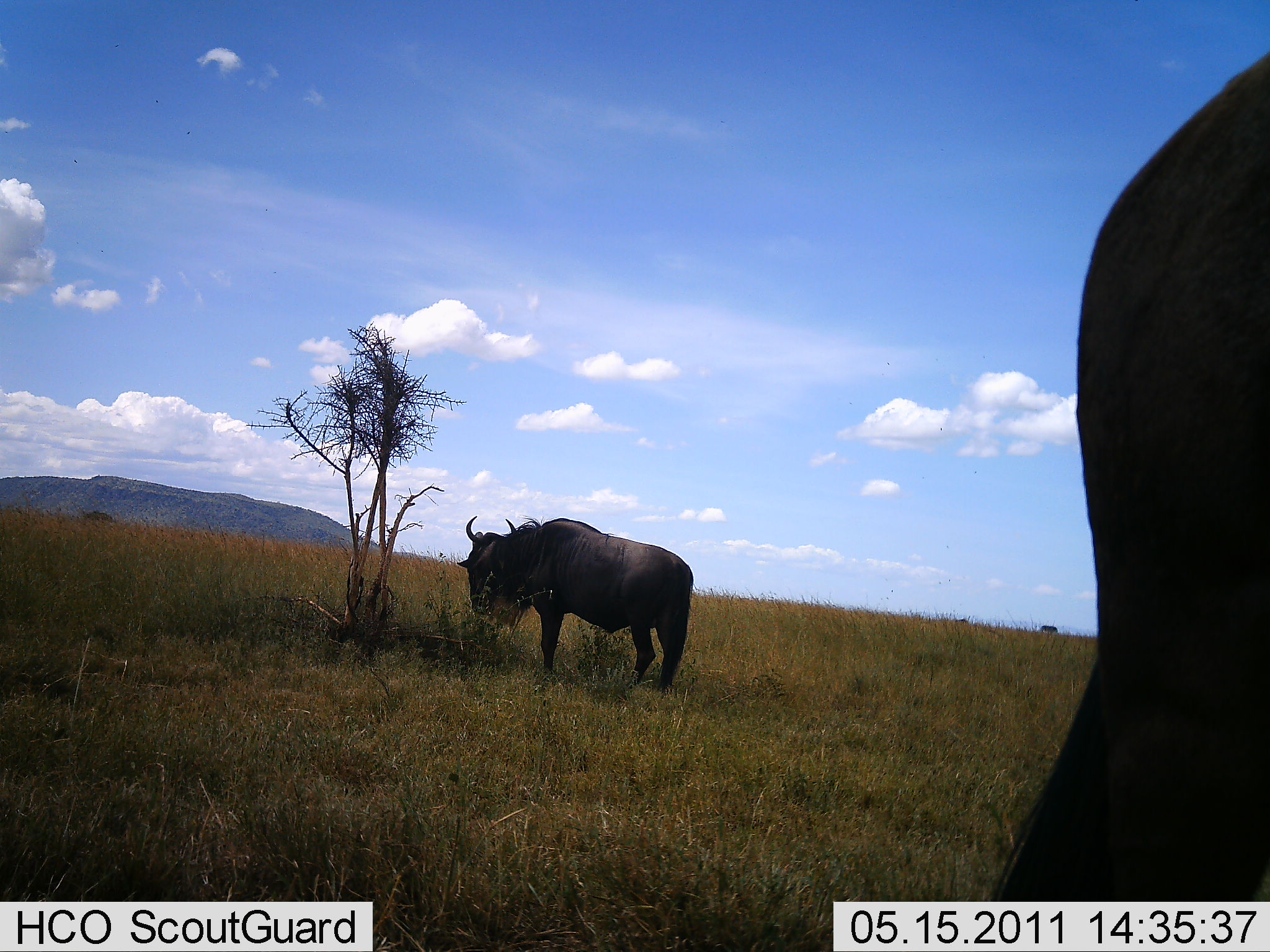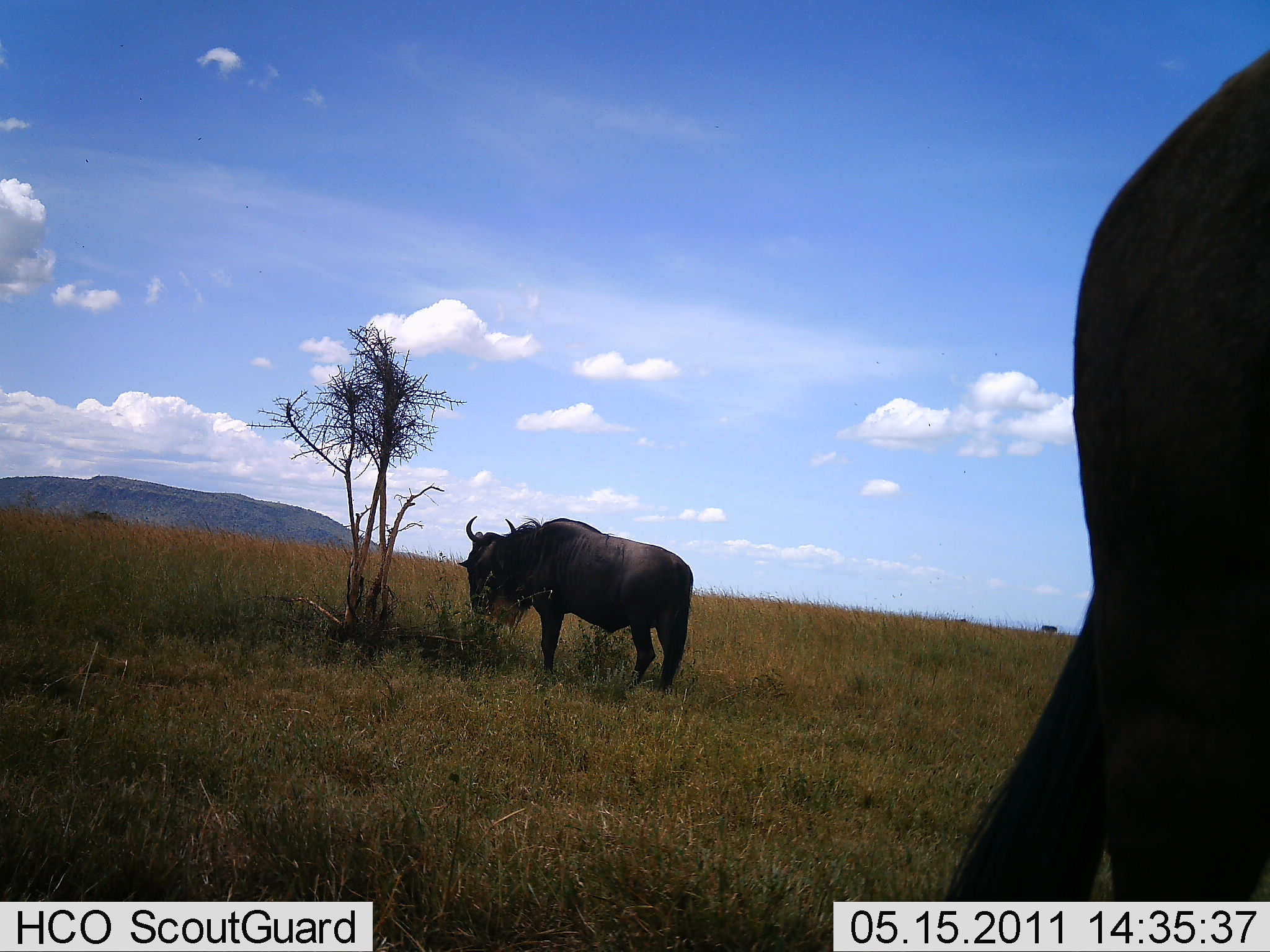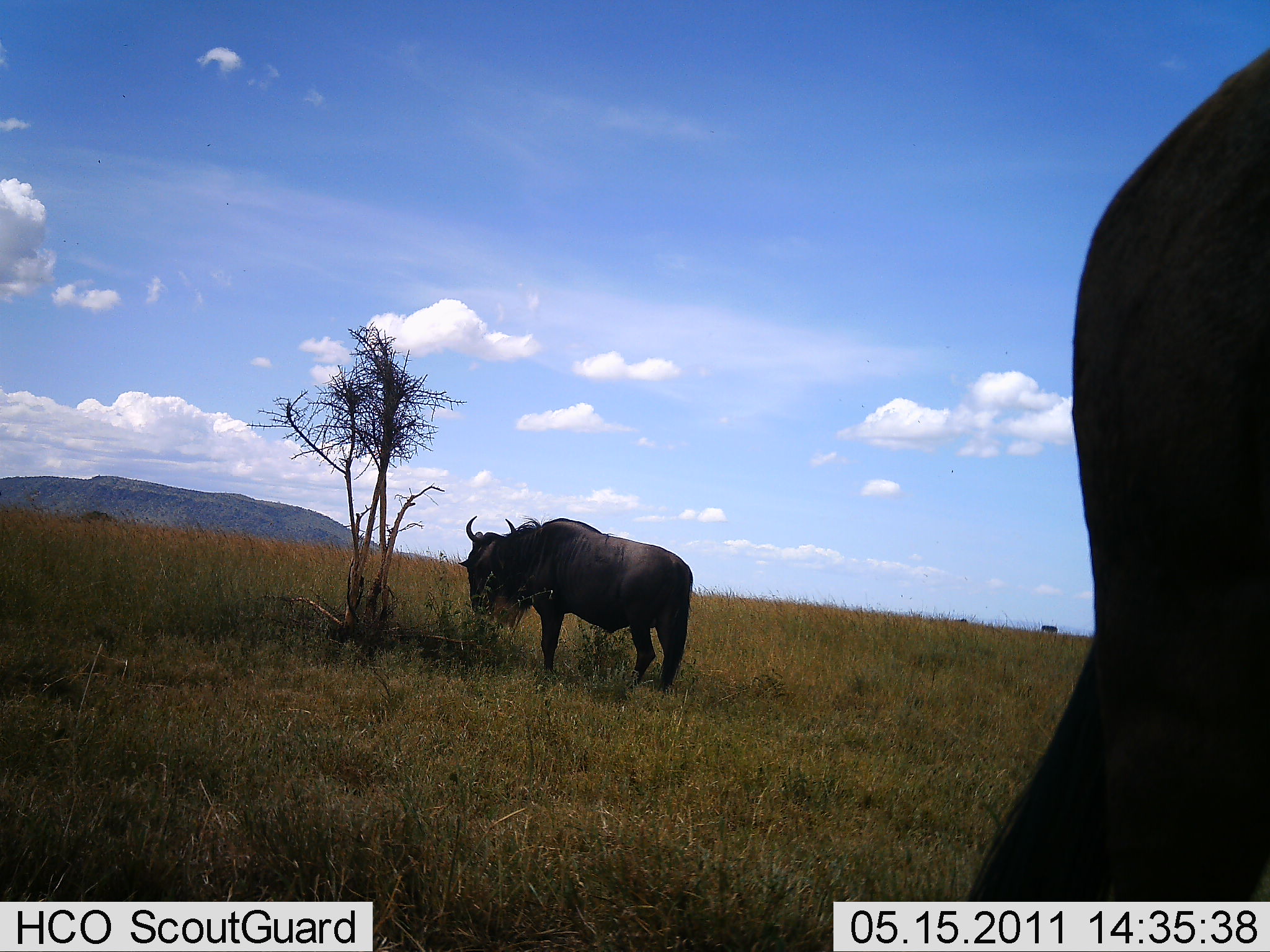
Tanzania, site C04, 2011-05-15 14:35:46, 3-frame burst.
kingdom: Animalia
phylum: Chordata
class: Mammalia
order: Artiodactyla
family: Bovidae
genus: Connochaetes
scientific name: Connochaetes taurinus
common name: blue wildebeest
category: wildebeest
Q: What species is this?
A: Wildebeest (blue wildebeest) (Connochaetes taurinus).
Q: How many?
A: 2.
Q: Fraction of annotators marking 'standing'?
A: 58%.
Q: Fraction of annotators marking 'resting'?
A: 8%.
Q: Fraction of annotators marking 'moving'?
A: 0%.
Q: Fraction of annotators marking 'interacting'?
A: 0%.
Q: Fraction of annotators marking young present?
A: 0%.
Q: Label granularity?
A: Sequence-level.